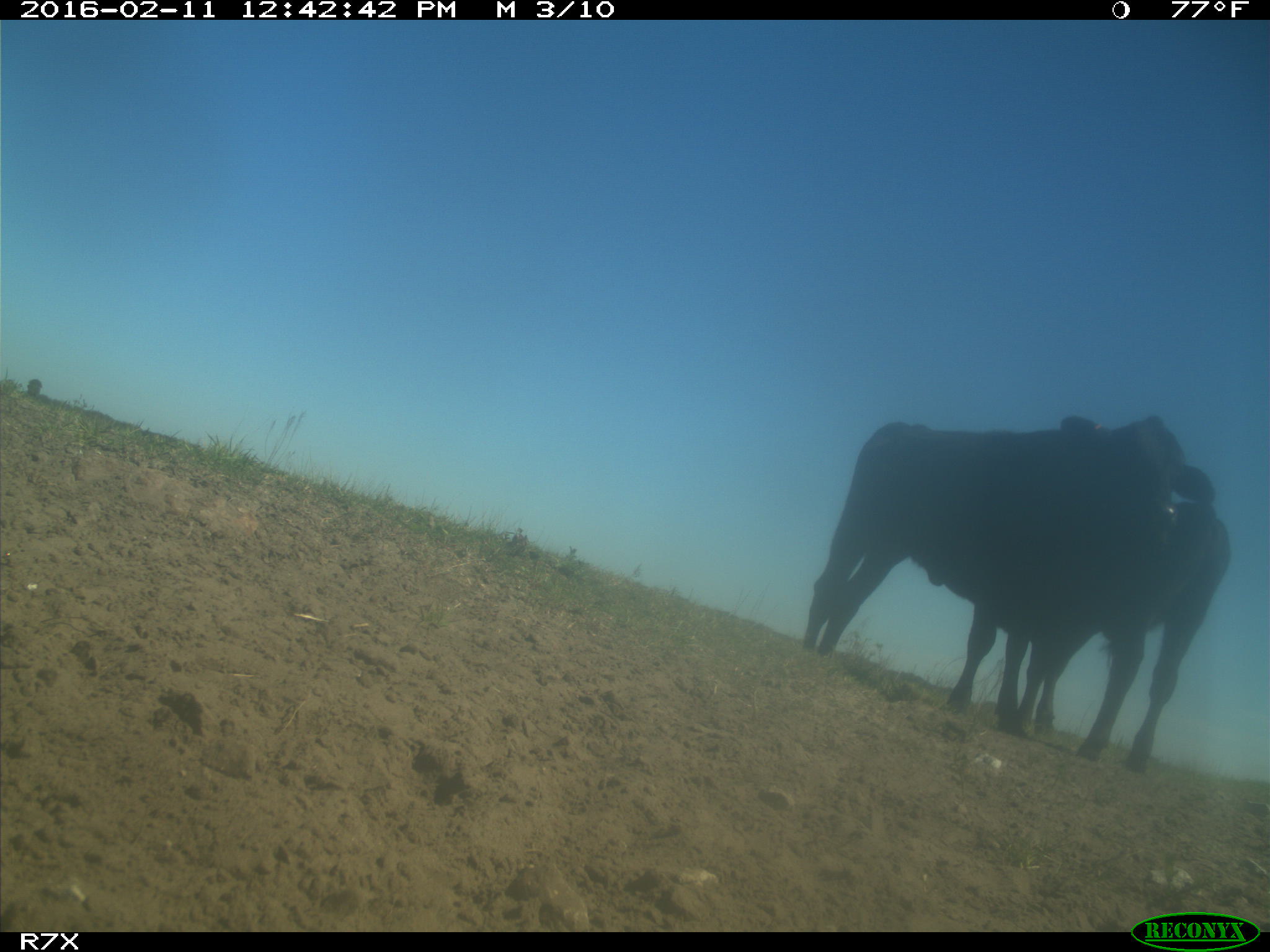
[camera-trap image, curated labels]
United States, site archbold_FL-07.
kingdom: Animalia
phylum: Chordata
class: Mammalia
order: Artiodactyla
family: Bovidae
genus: Bos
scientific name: Bos taurus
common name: domestic cow